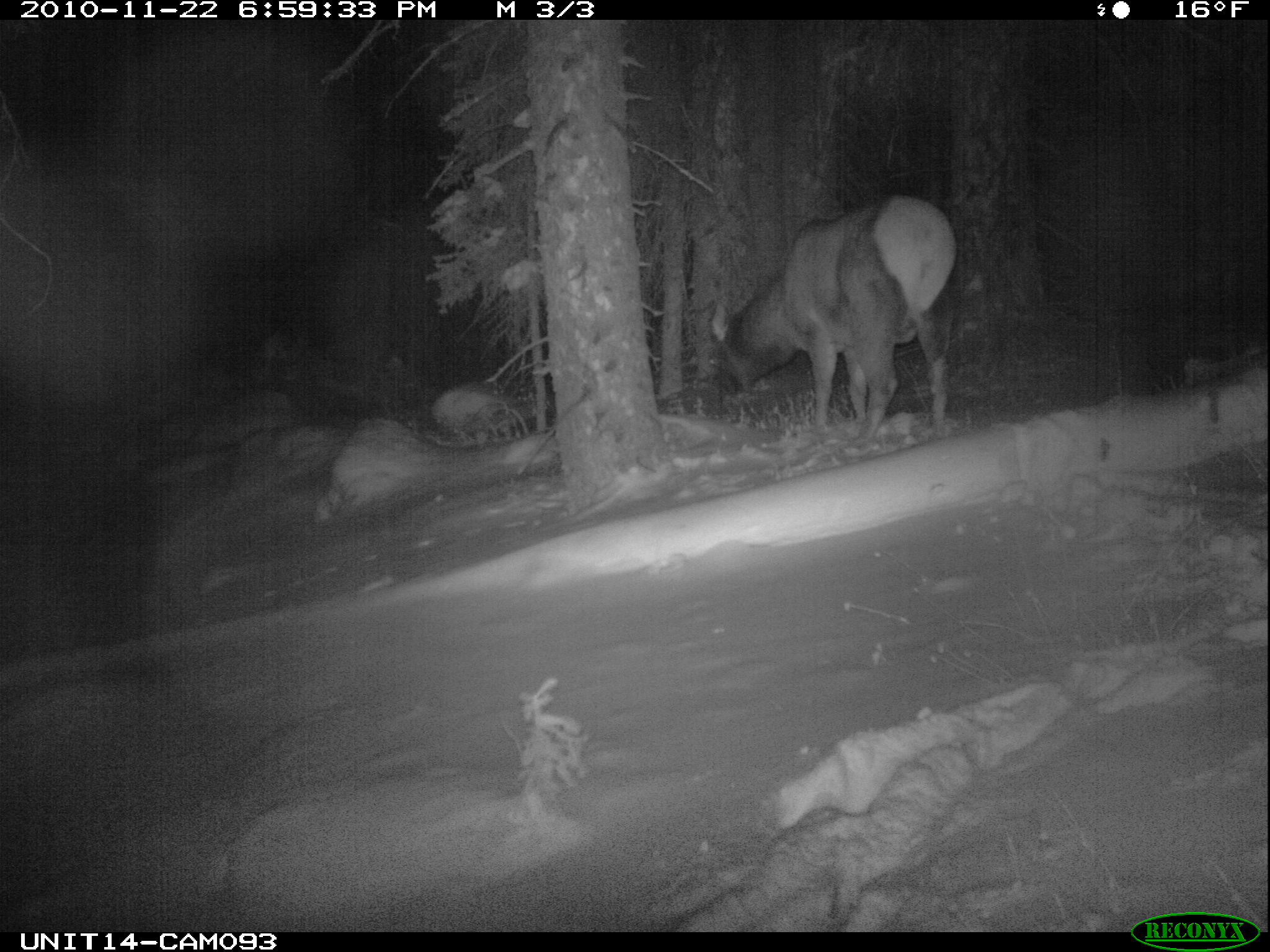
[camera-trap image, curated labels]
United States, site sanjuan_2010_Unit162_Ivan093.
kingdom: Animalia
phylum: Chordata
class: Mammalia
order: Artiodactyla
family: Cervidae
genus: Cervus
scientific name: Cervus elaphus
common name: red deer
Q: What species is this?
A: Cervus elaphus (red deer).